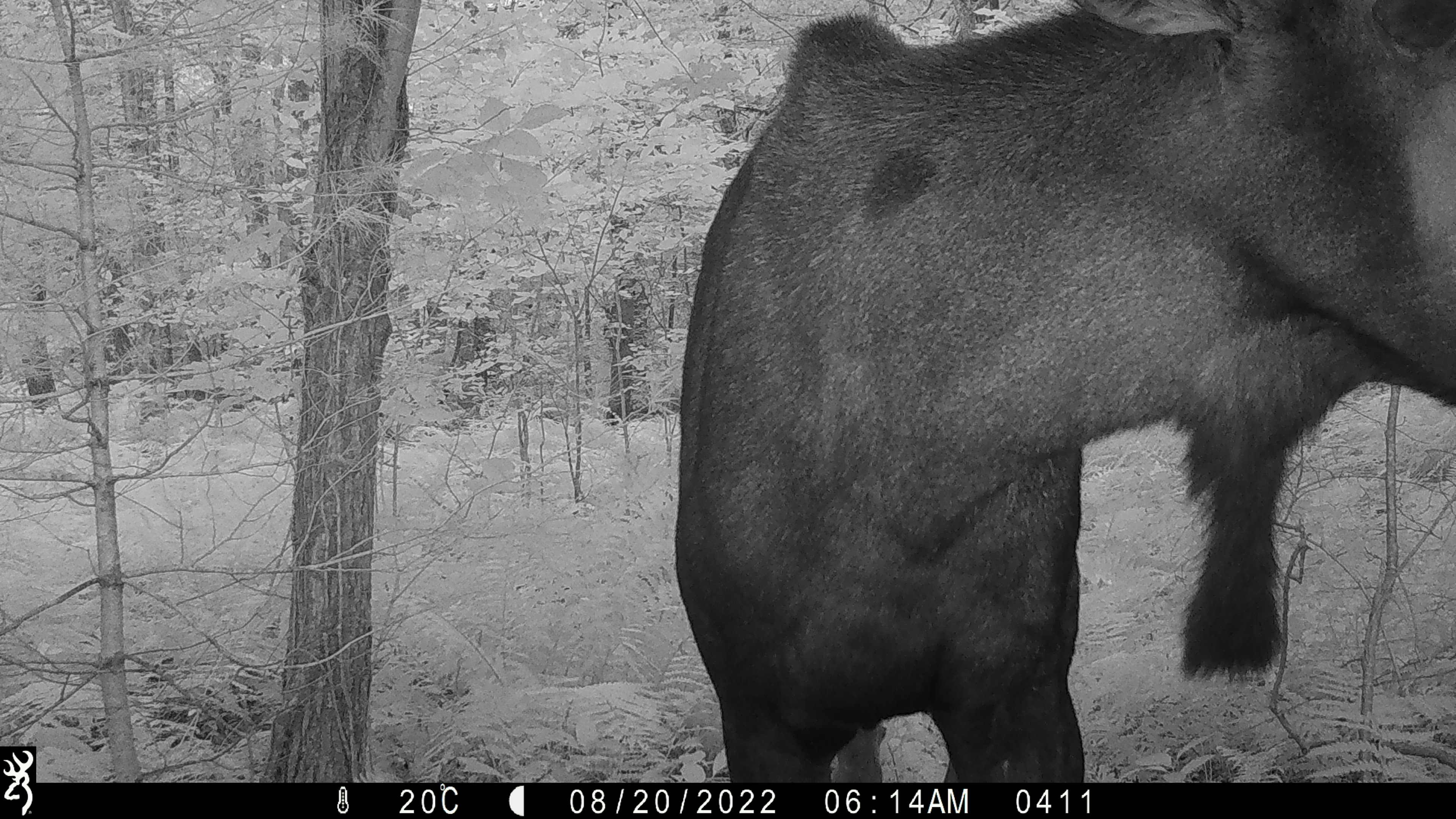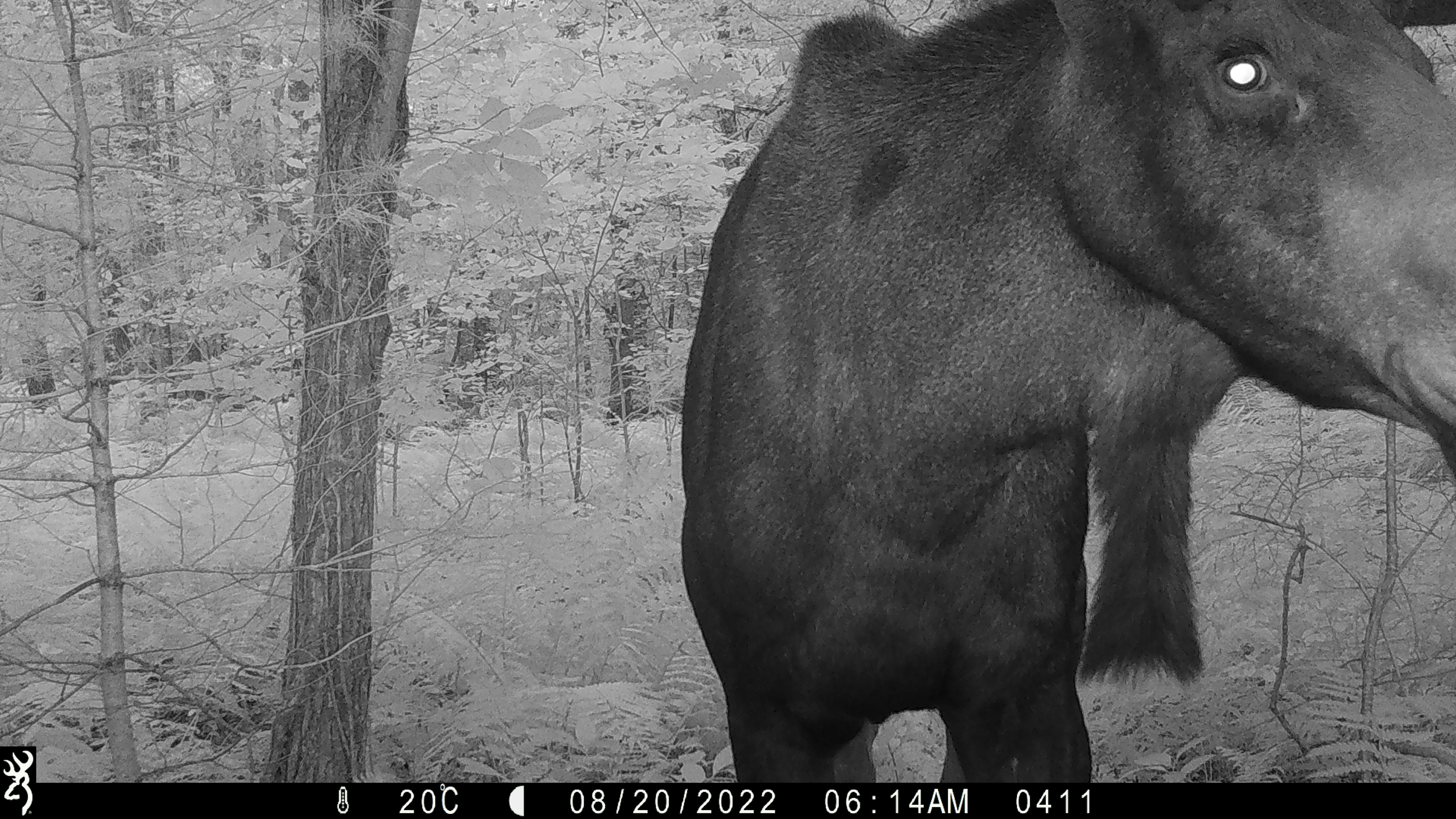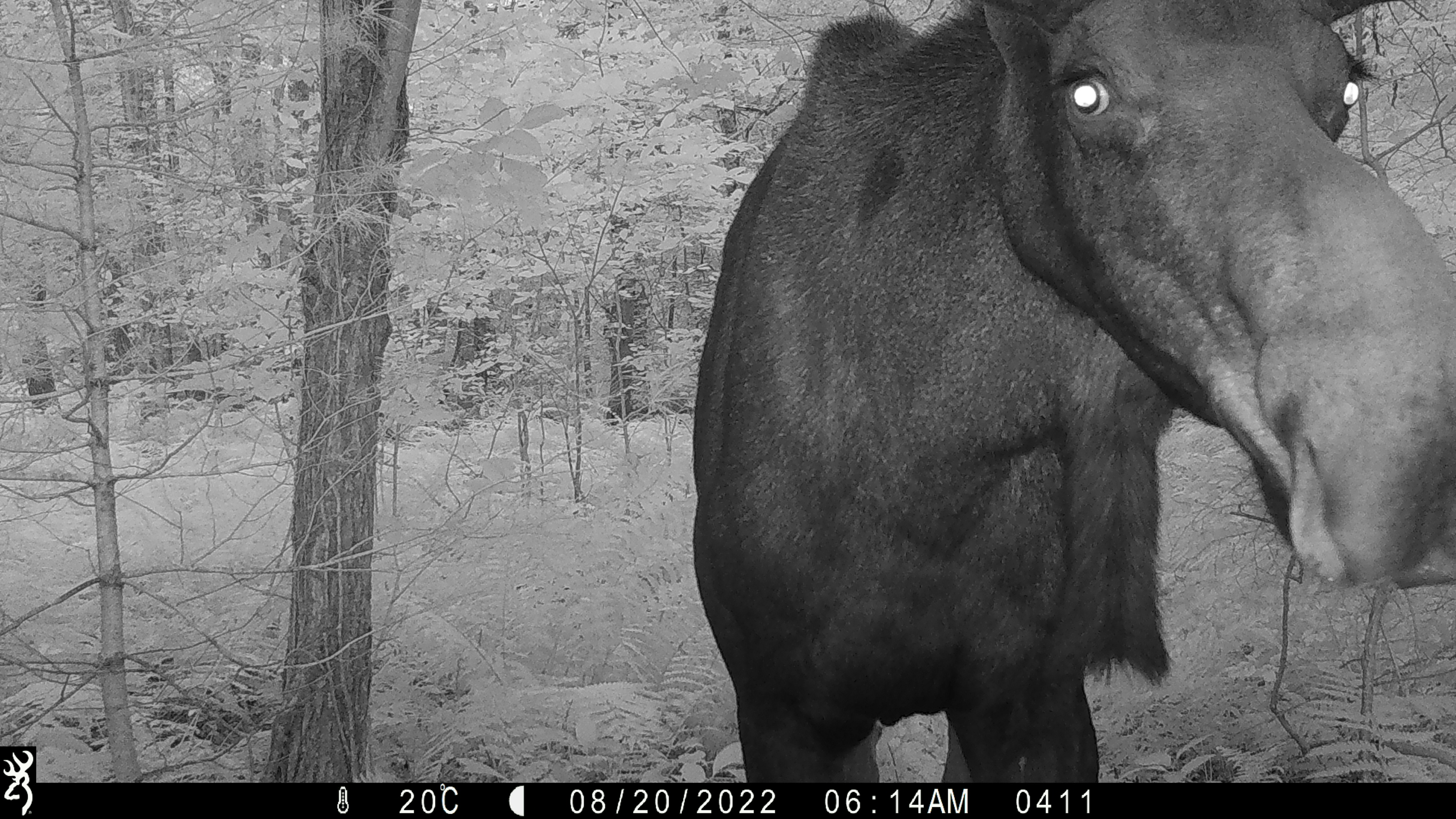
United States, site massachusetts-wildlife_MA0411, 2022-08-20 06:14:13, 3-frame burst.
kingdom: Animalia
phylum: Chordata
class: Mammalia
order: Artiodactyla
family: Cervidae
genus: Alces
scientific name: Alces alces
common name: moose